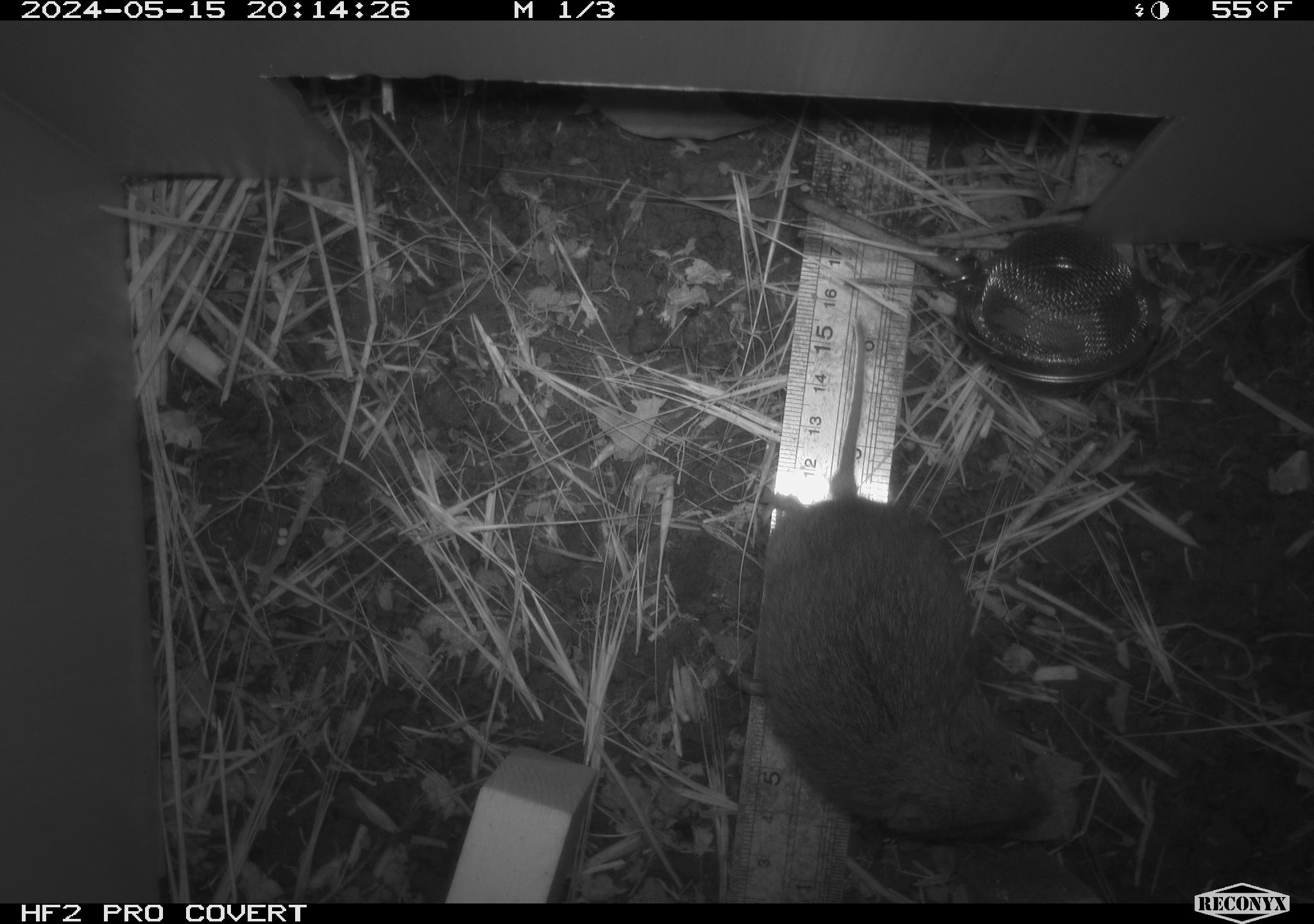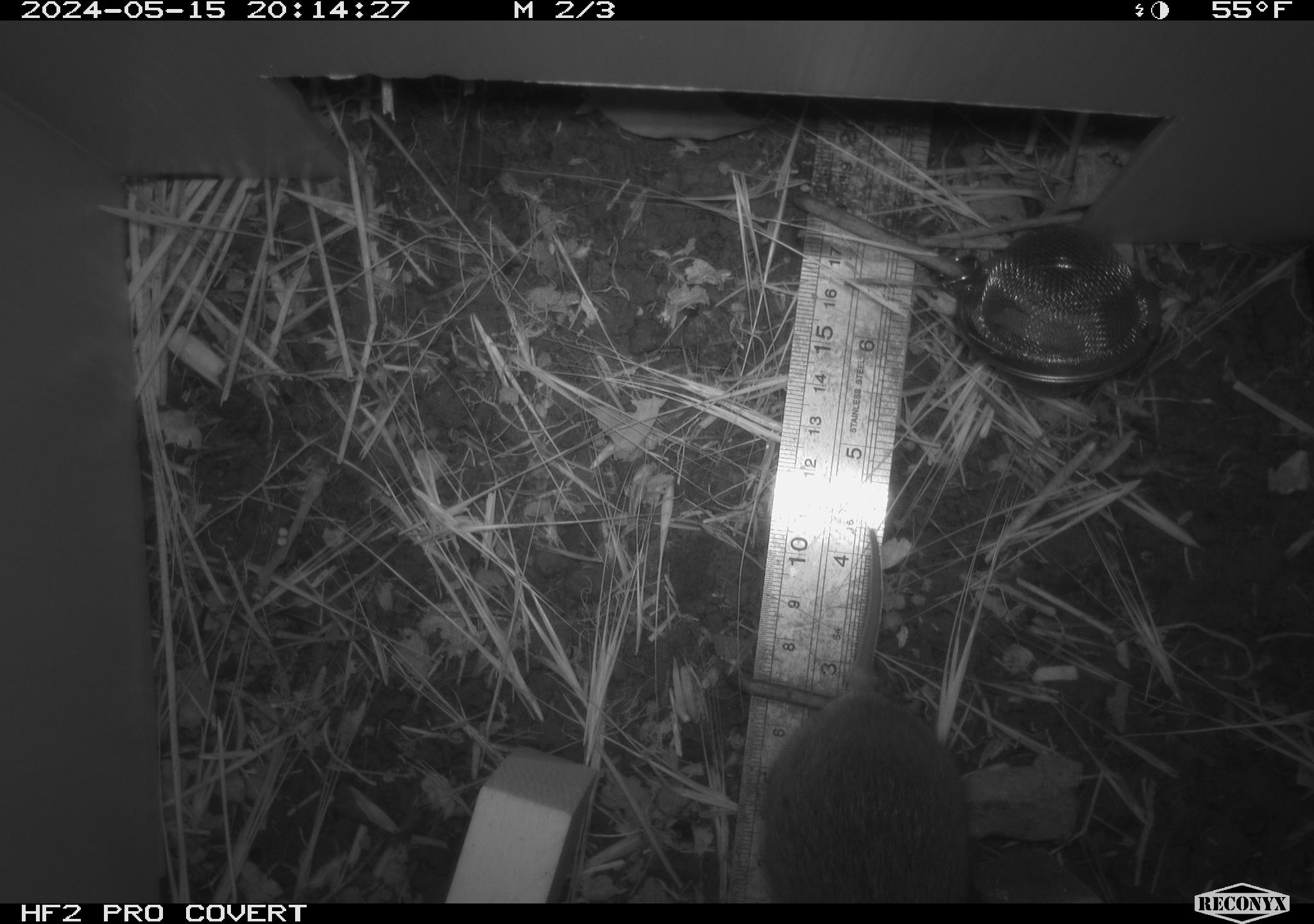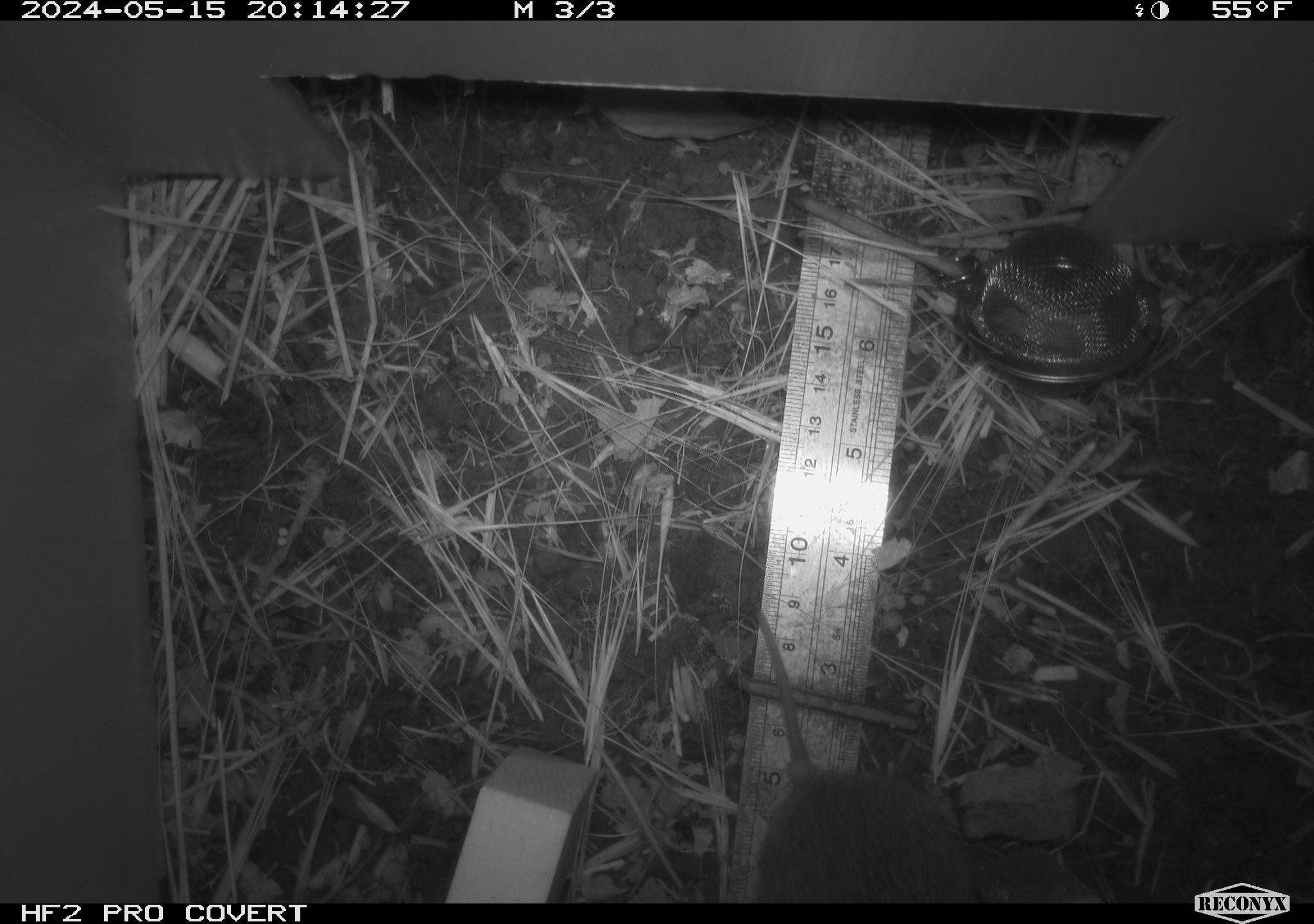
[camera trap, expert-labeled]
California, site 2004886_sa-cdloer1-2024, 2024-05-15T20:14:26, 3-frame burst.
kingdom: Animalia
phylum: Chordata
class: Mammalia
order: Rodentia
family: Cricetidae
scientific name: Arvicolinae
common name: voles, lemmings, and muskrats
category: arvicolinae subfamily